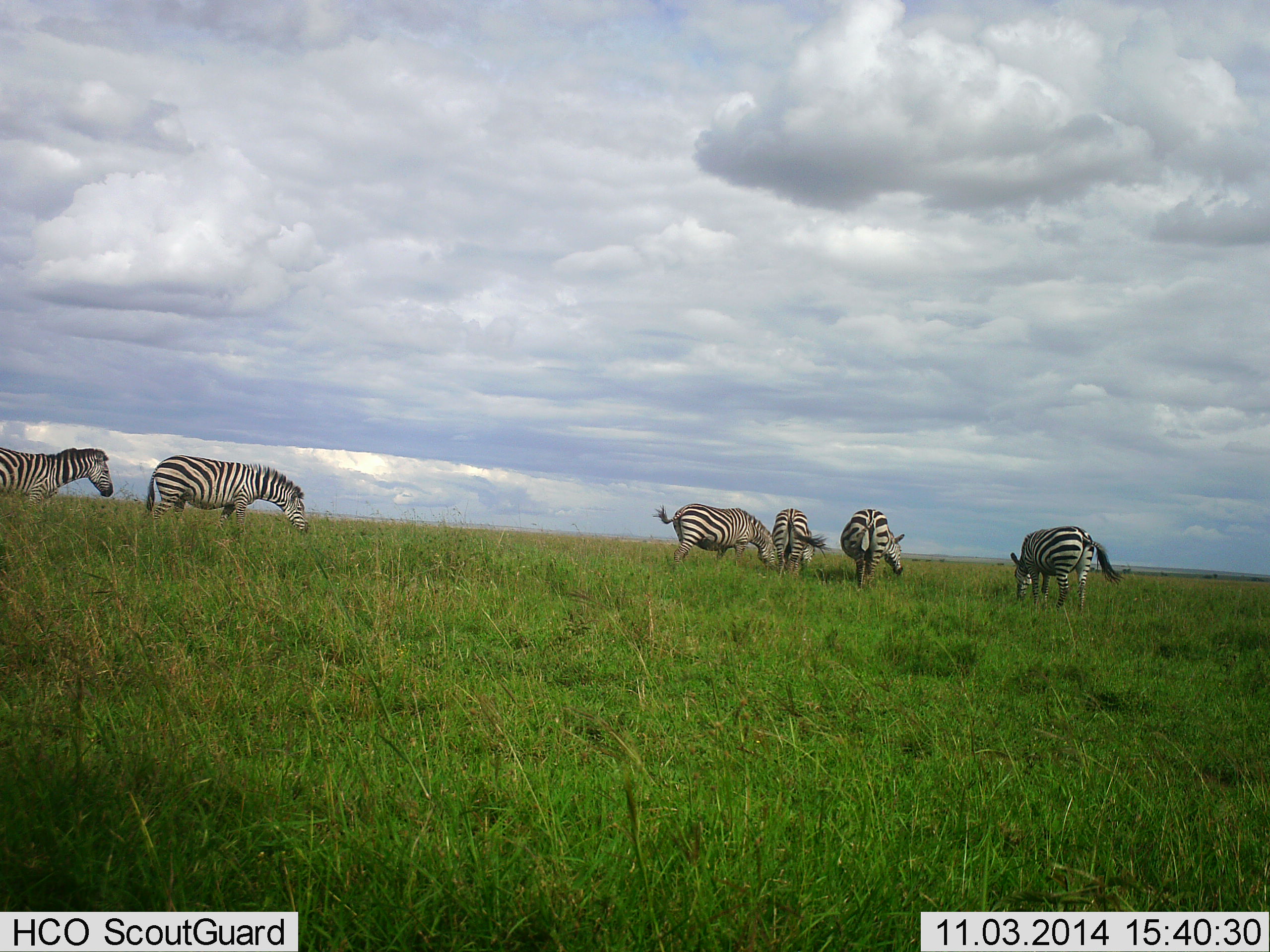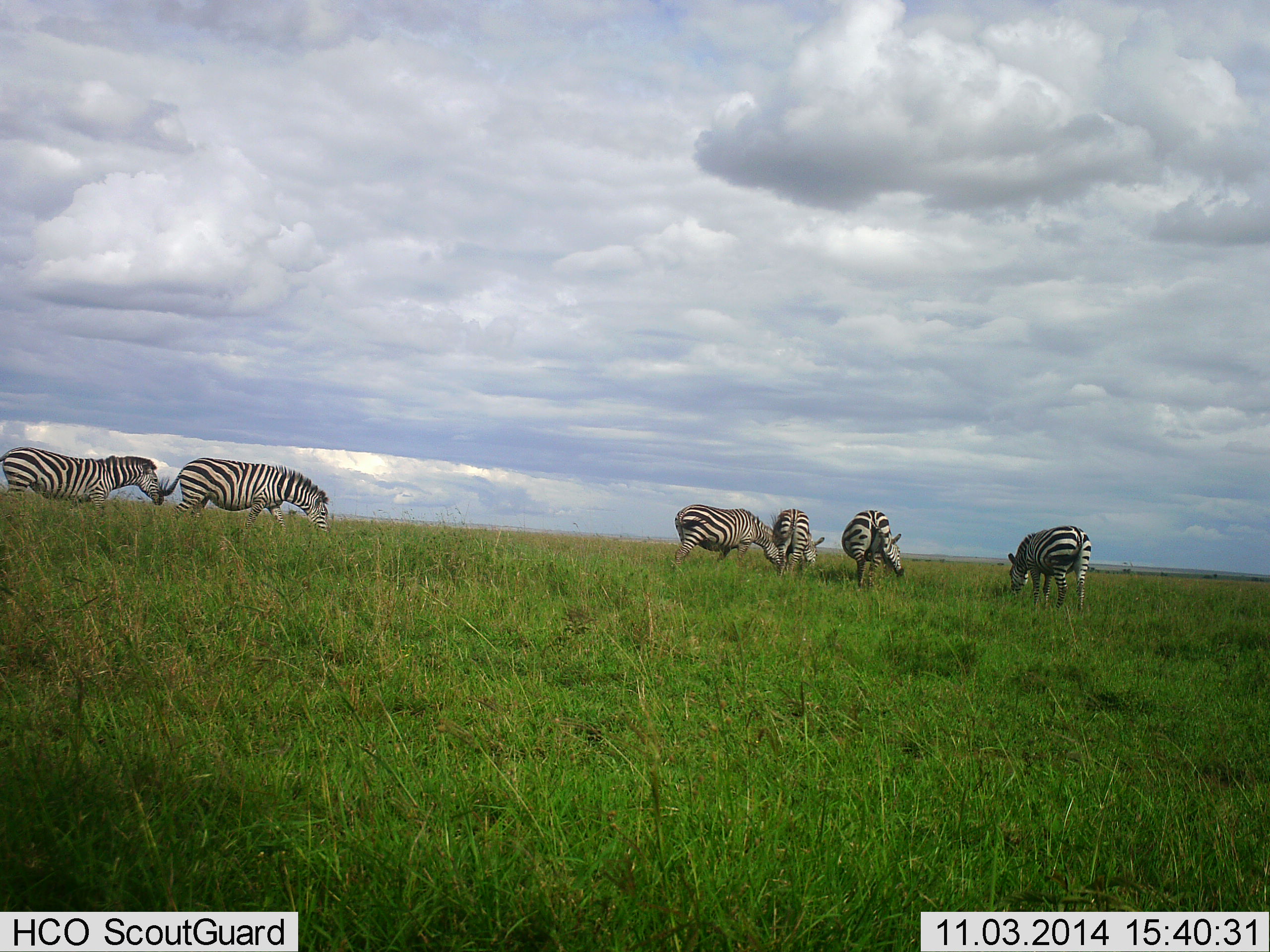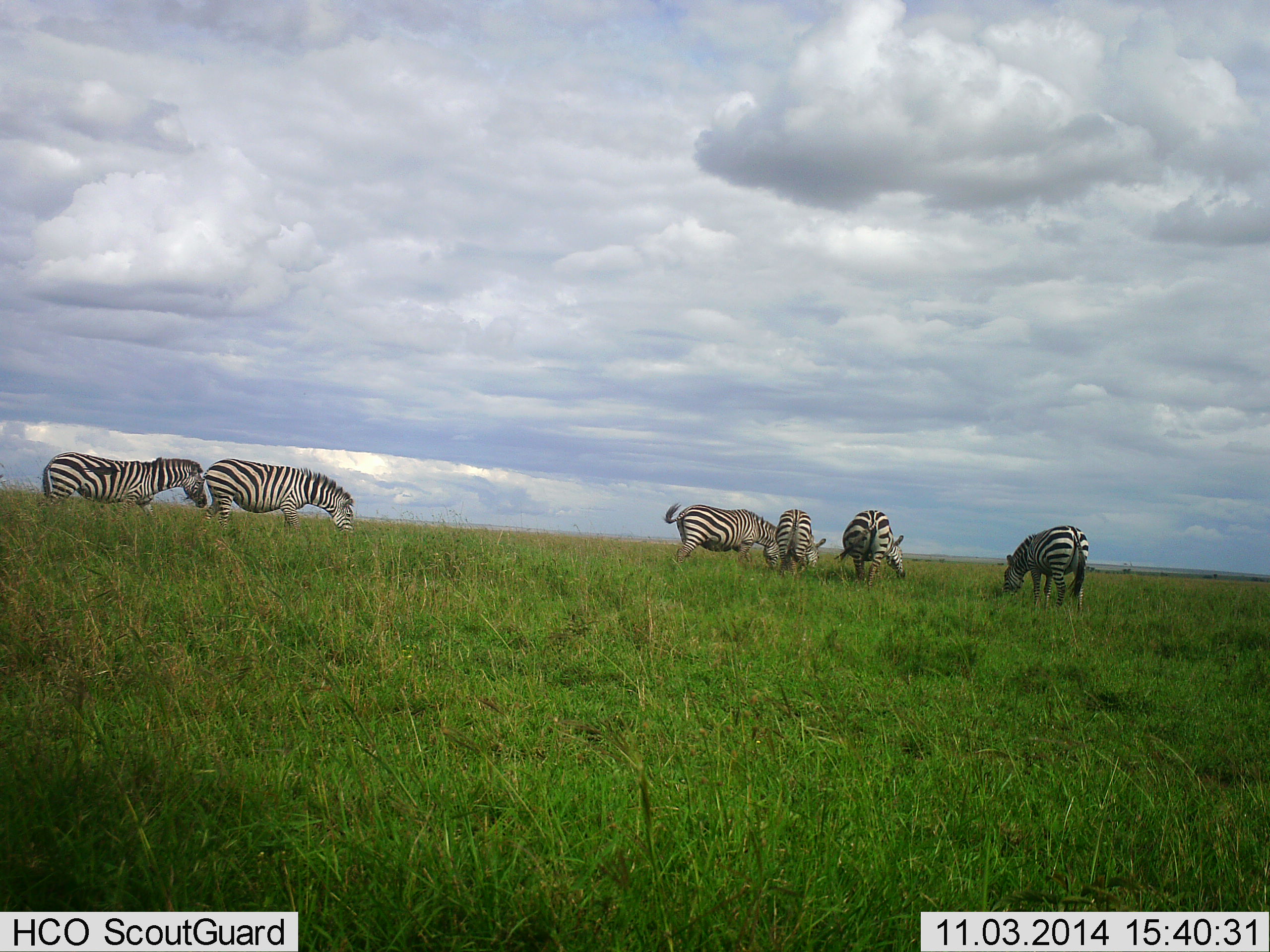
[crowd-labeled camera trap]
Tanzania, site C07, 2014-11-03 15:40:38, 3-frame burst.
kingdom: Animalia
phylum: Chordata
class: Mammalia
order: Perissodactyla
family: Equidae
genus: Equus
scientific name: Equus quagga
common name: plains zebra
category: zebra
Zebra (plains zebra) (Equus quagga), count 6. Behavior (volunteer vote fractions): standing 0%, resting 0%, moving 60%, interacting 20%. Young present (vote fraction): 0%. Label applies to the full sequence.